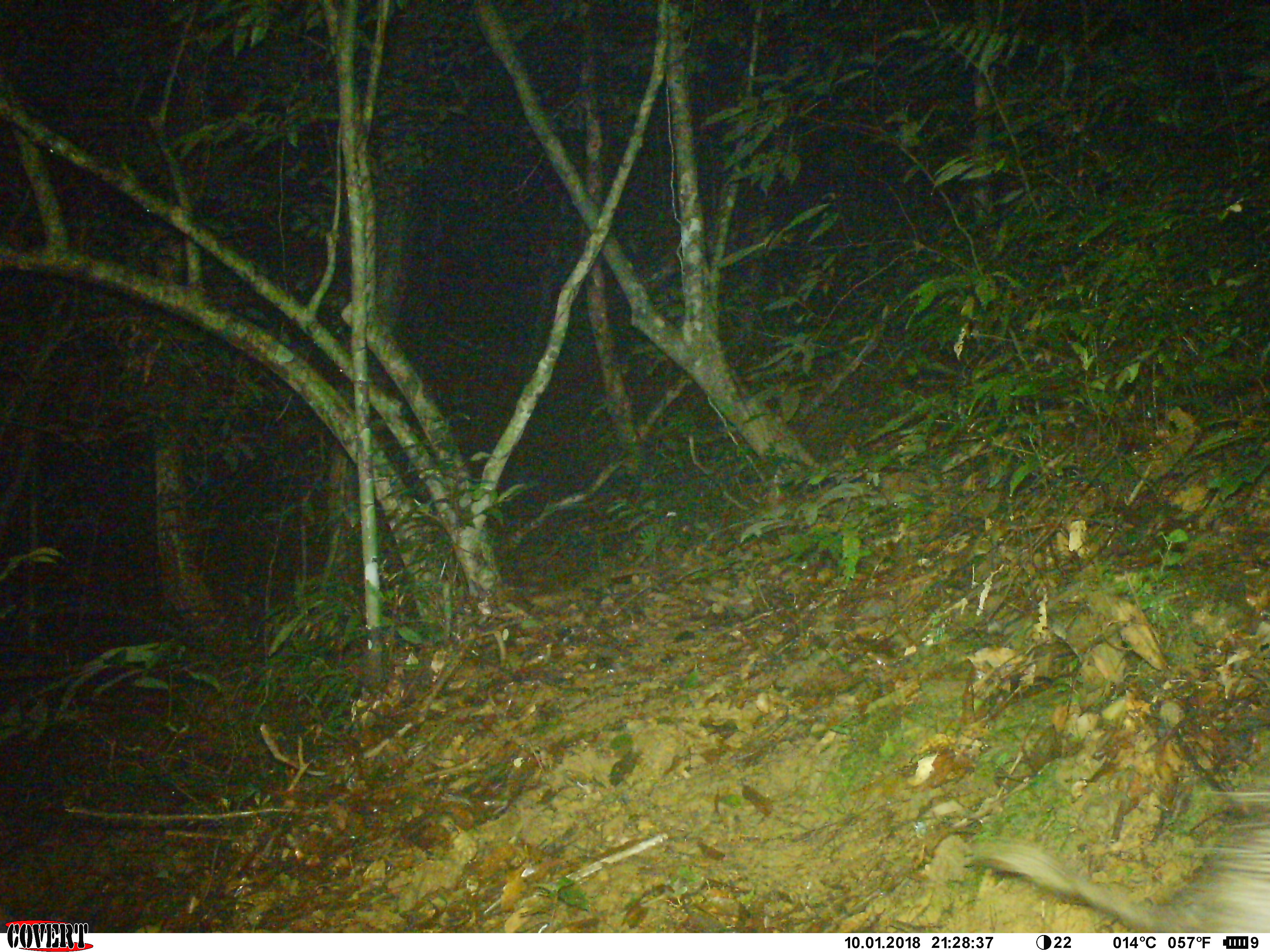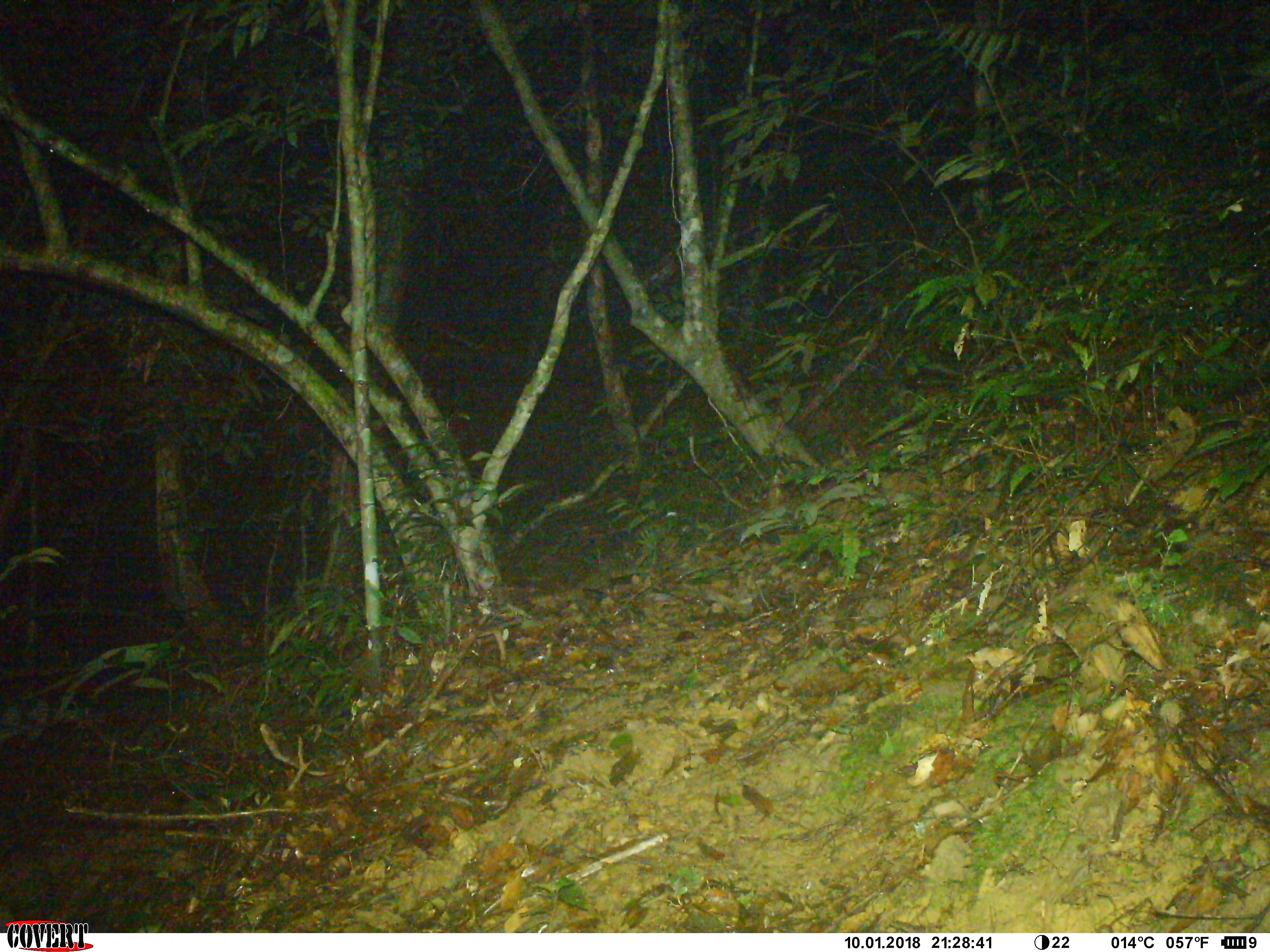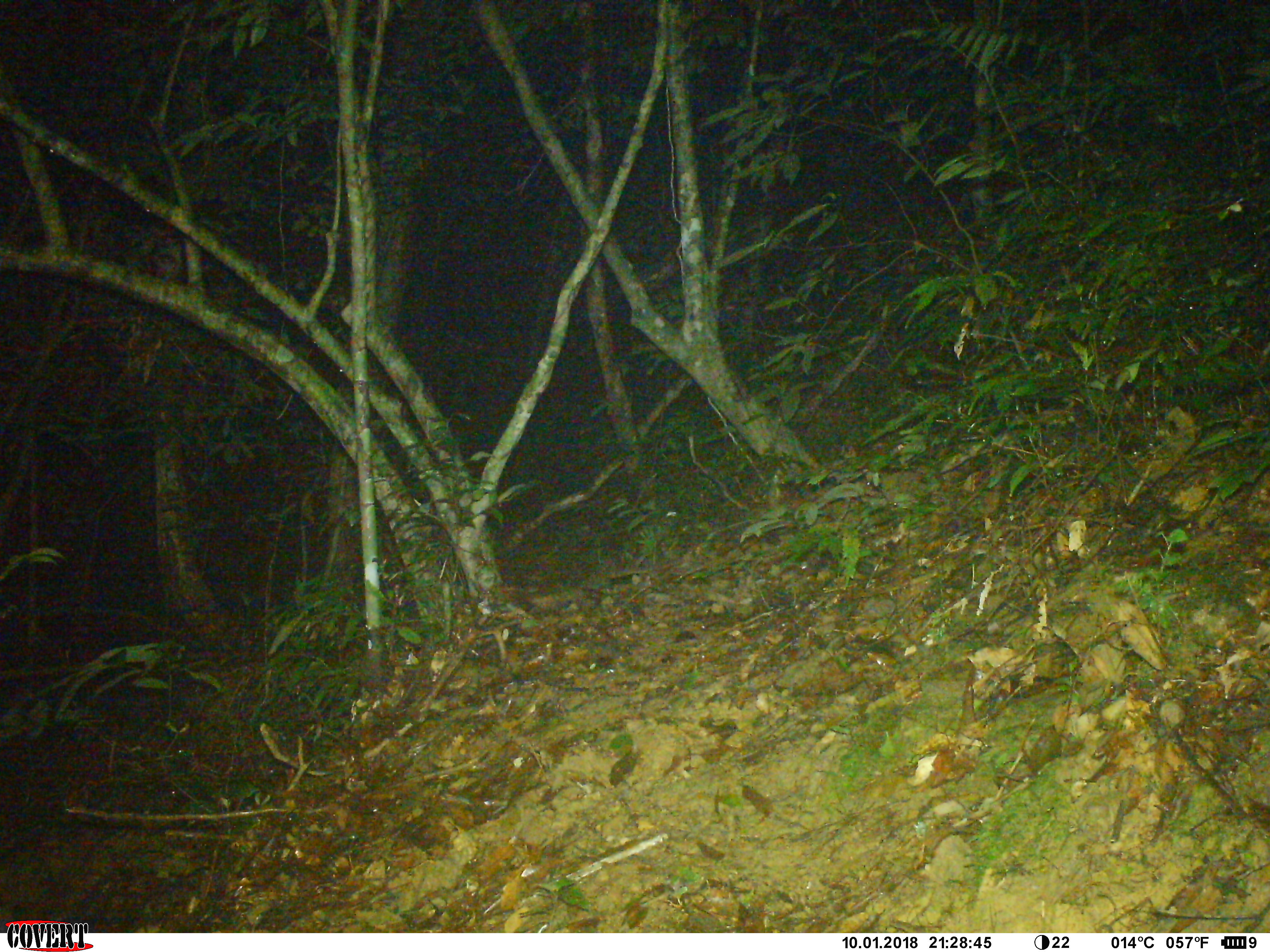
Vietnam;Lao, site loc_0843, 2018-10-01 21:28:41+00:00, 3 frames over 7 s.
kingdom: Animalia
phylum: Chordata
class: Mammalia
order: Rodentia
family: Hystricidae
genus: Atherurus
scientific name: Atherurus macrourus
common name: asiatic brush-tailed porcupine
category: asiatic brush tailed porcupine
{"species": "asiatic brush tailed porcupine (asiatic brush-tailed porcupine) (Atherurus macrourus)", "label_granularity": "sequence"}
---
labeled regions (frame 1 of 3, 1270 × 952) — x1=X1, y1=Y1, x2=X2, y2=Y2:
asiatic brush tailed porcupine: x1=971, y1=790, x2=1270, y2=932